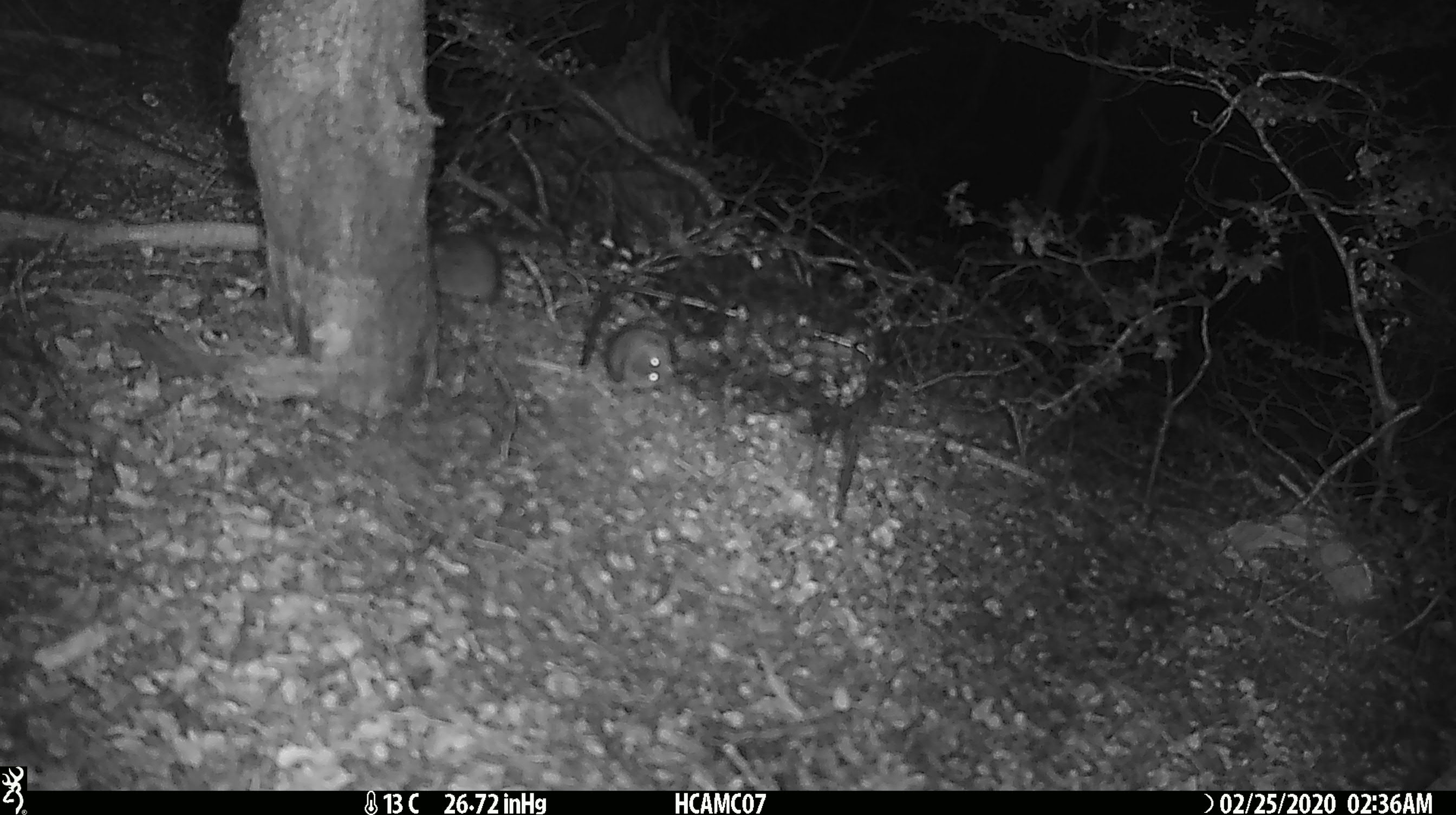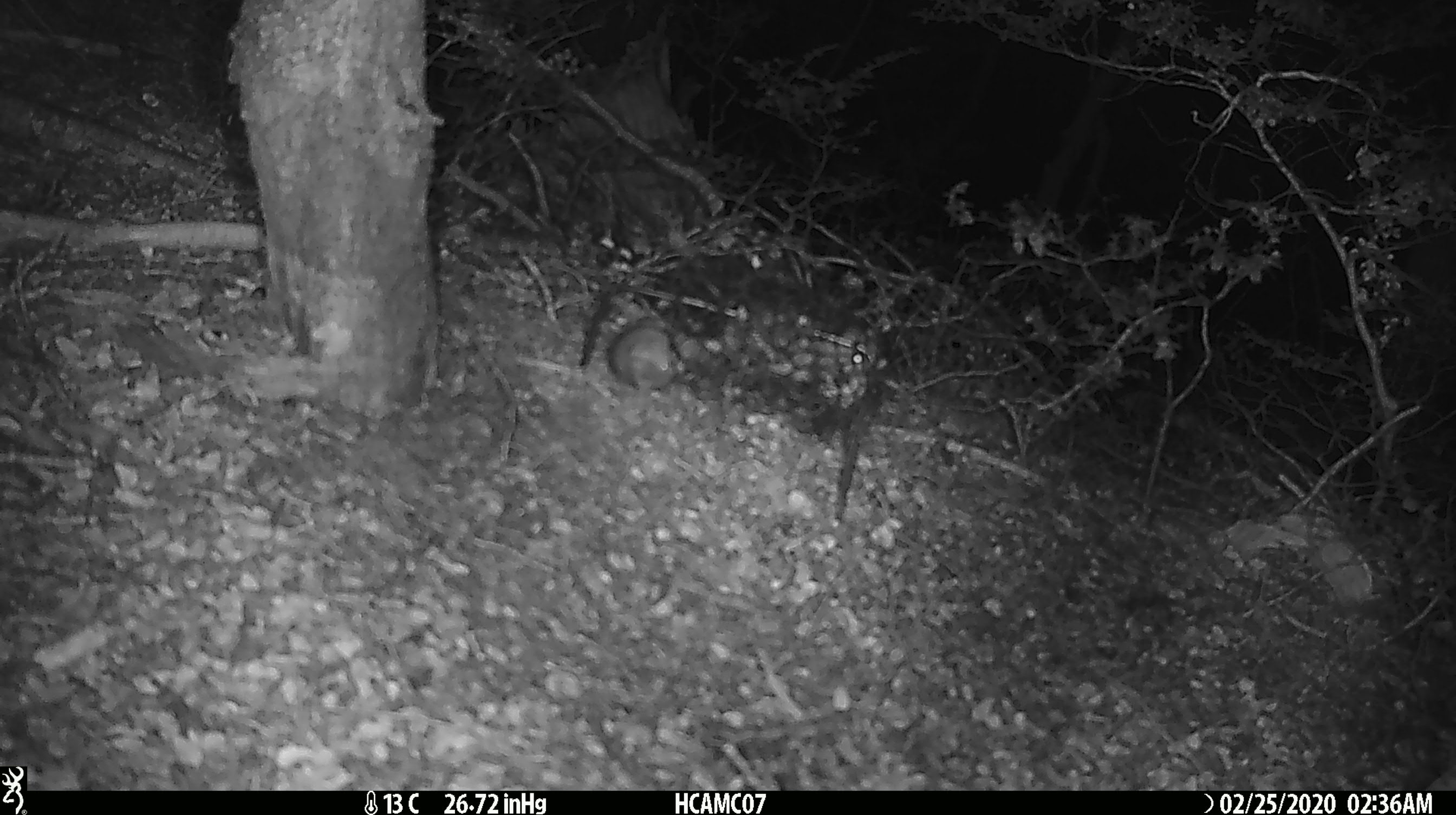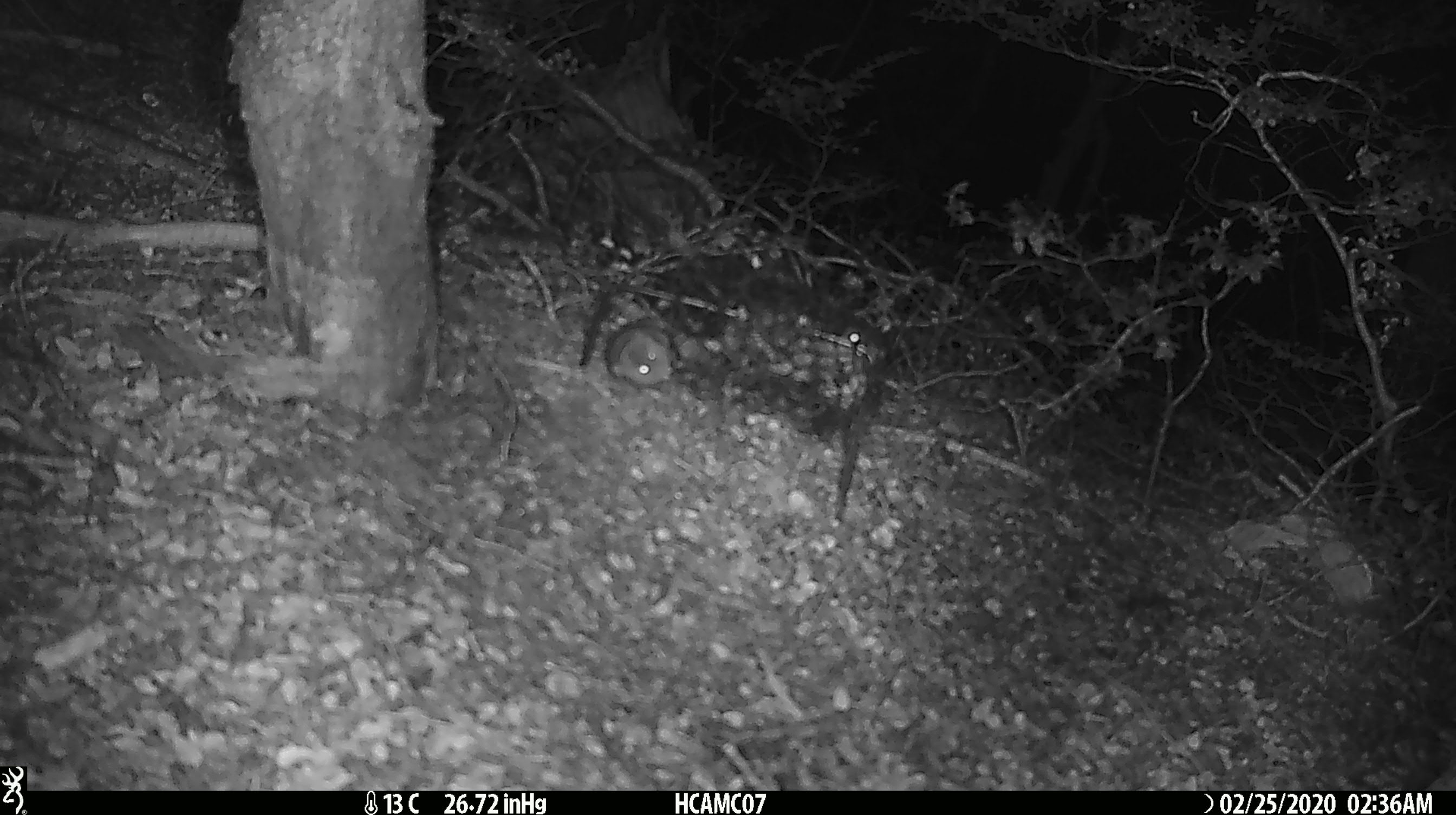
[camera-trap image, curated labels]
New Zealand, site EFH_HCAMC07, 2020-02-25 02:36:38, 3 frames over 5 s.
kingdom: Animalia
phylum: Chordata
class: Mammalia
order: Rodentia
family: Muridae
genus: Mus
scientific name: Mus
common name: mouse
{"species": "mouse (Mus)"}